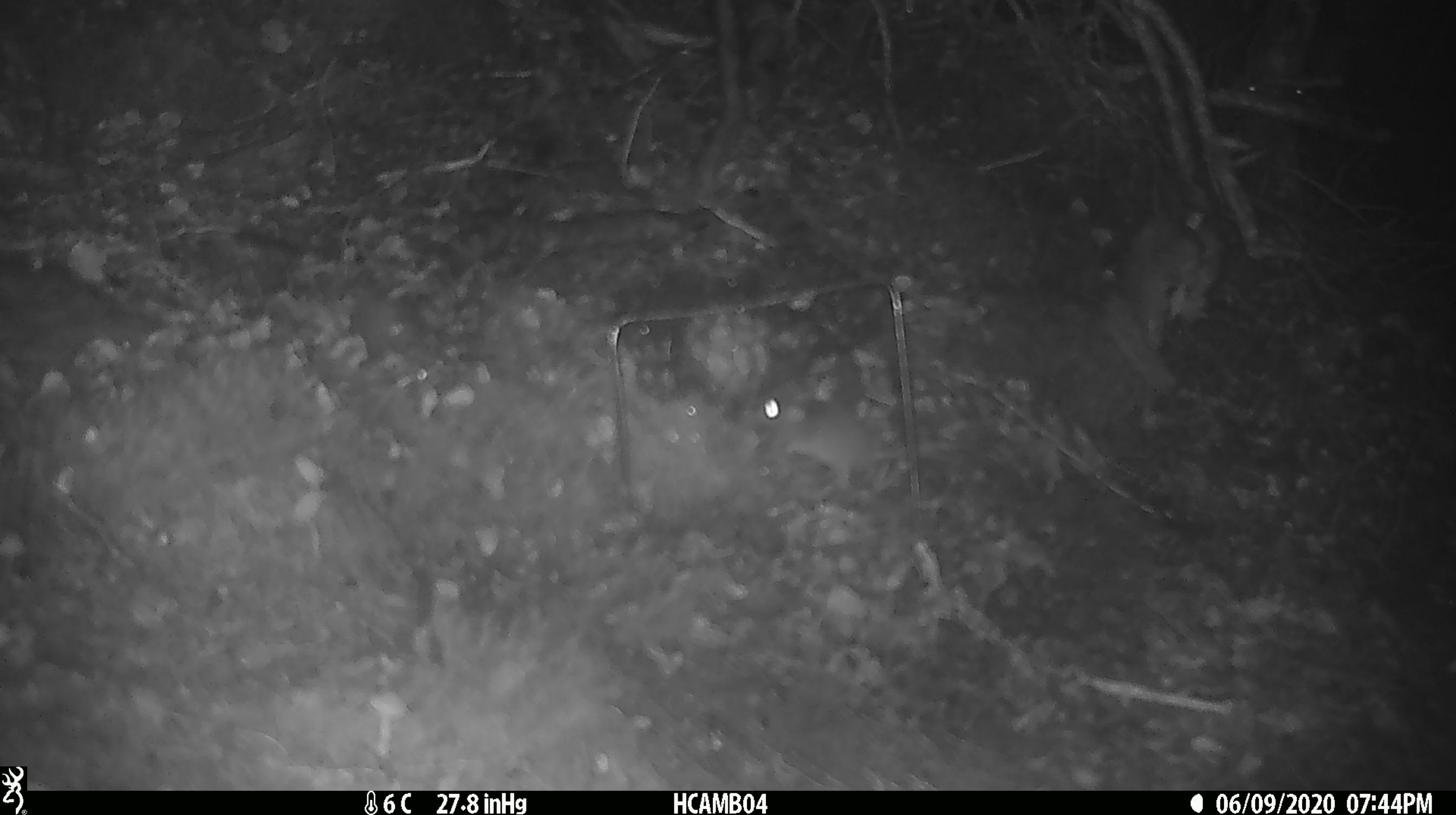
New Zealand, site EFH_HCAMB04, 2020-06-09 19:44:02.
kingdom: Animalia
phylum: Chordata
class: Mammalia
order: Rodentia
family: Muridae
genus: Mus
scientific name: Mus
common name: mouse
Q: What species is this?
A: Mouse (Mus).